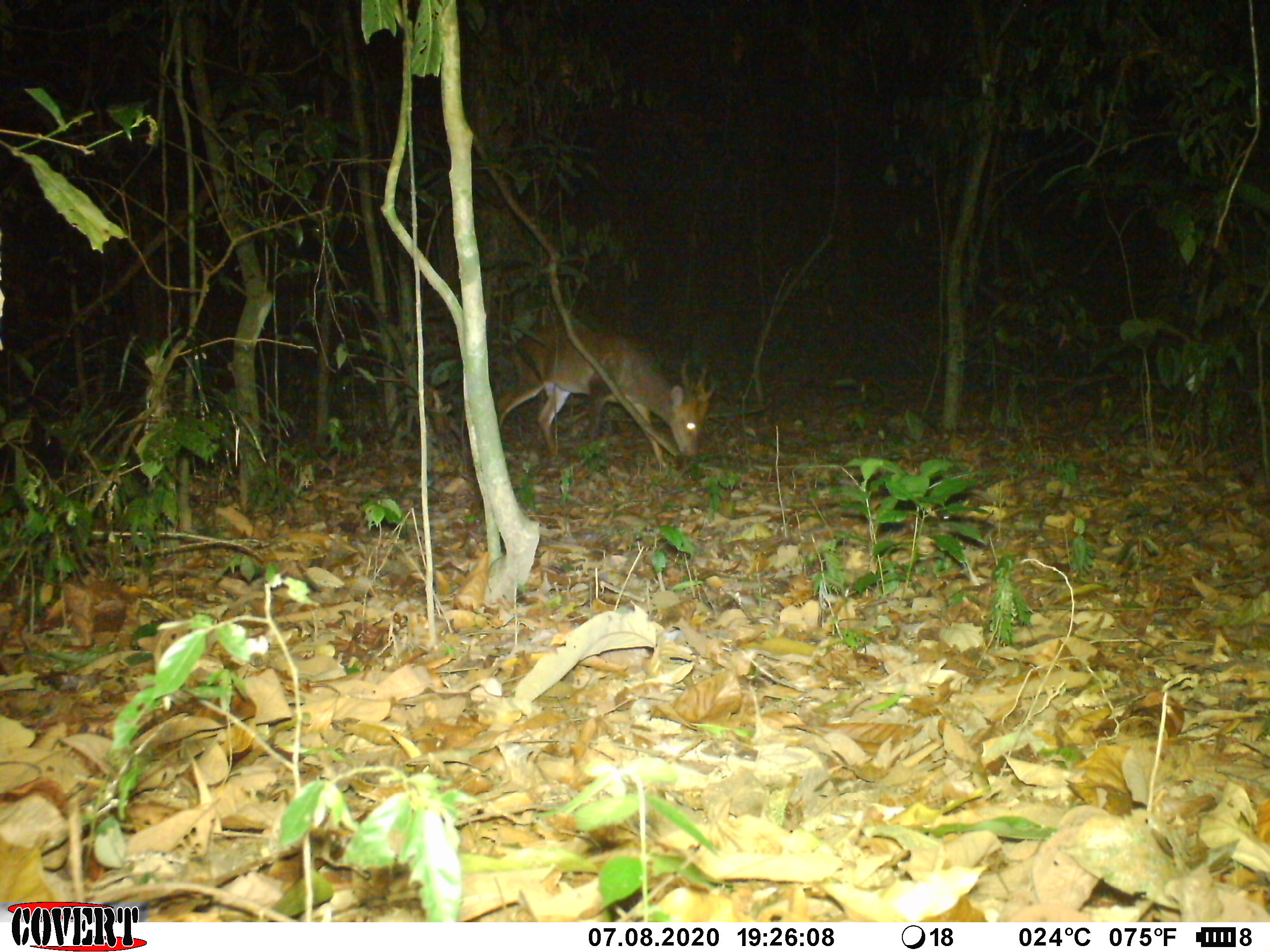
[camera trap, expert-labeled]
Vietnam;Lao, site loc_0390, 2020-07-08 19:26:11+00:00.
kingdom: Animalia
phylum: Chordata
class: Mammalia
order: Artiodactyla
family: Cervidae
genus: Muntiacus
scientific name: Muntiacus vuquangensis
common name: large-antlered muntjac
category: large antlered muntjac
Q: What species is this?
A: Large antlered muntjac (large-antlered muntjac) (Muntiacus vuquangensis).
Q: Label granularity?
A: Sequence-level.